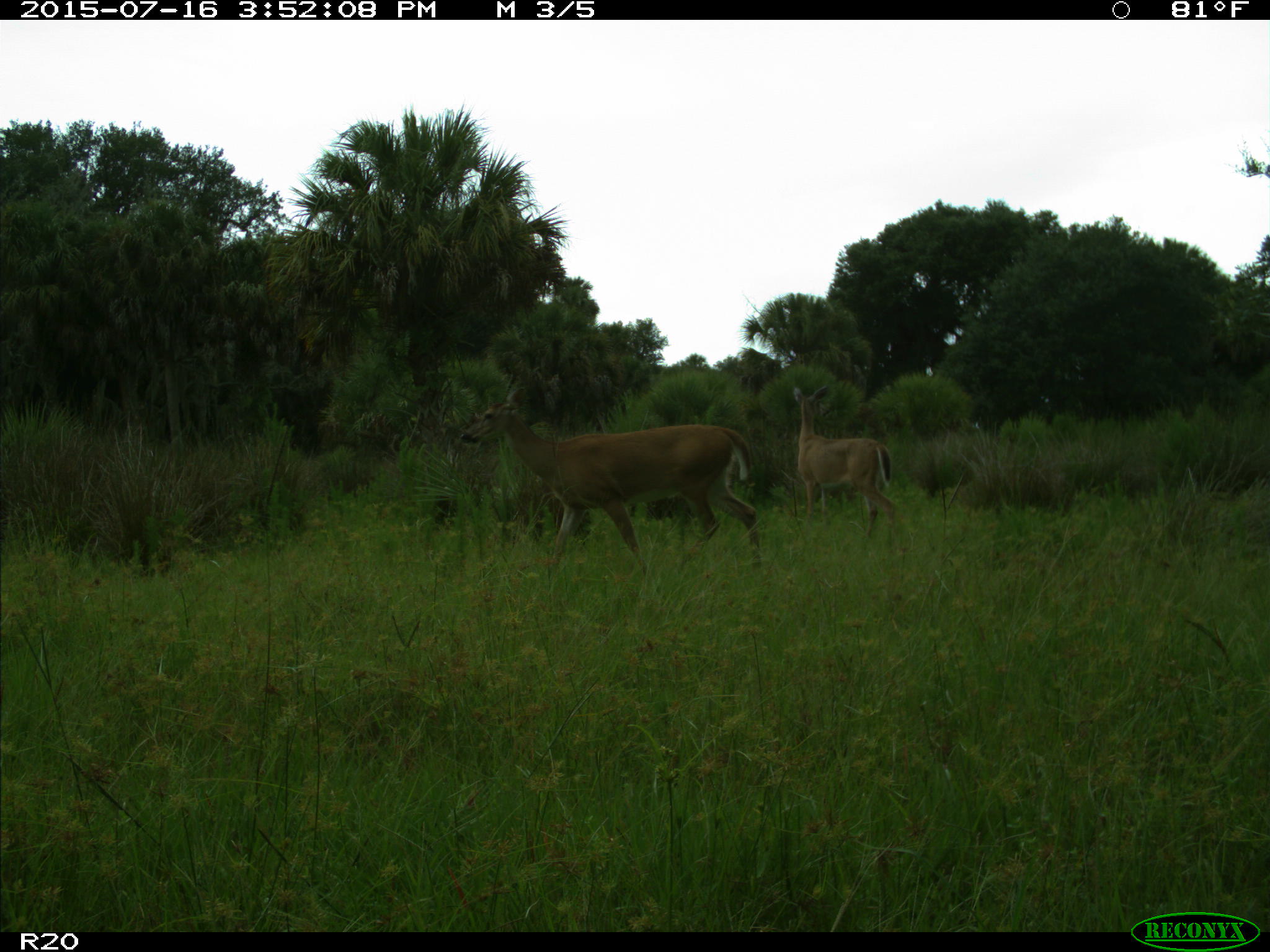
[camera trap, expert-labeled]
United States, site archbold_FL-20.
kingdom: Animalia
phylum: Chordata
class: Mammalia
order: Artiodactyla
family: Cervidae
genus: Odocoileus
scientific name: Odocoileus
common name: deer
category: unidentified deer